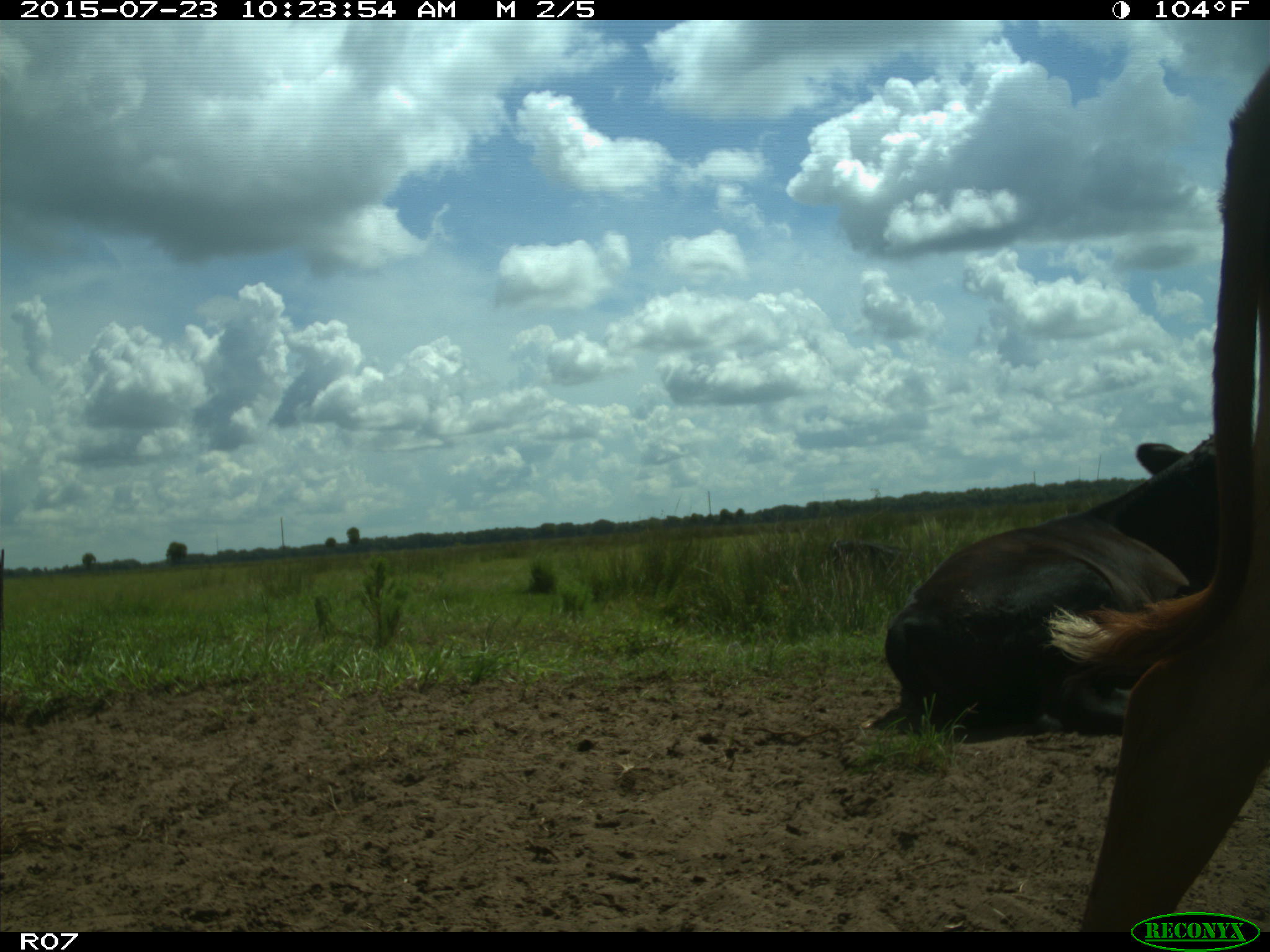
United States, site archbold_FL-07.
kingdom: Animalia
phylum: Chordata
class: Mammalia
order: Artiodactyla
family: Bovidae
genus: Bos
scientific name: Bos taurus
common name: domestic cow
Bos taurus (domestic cow).